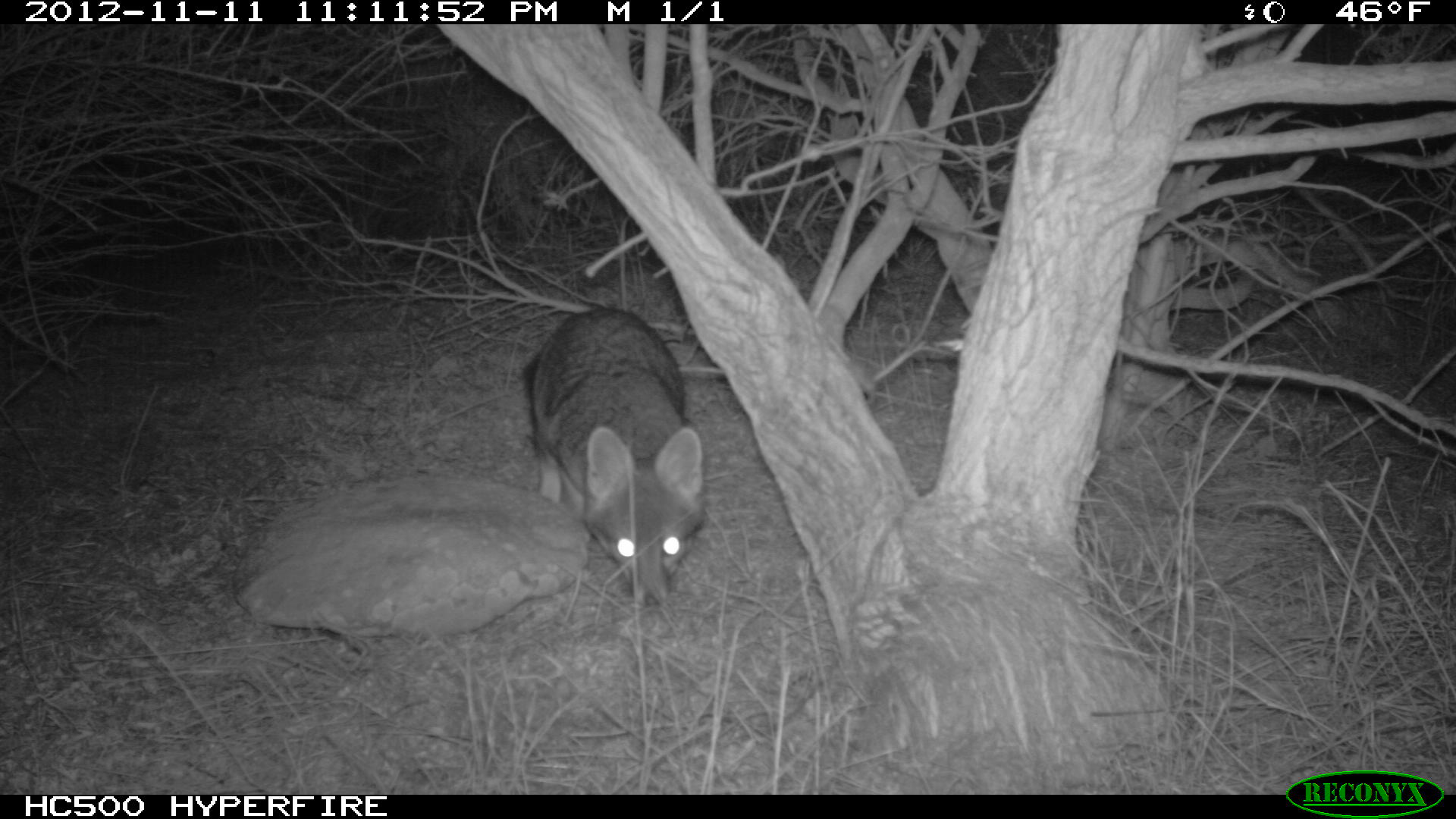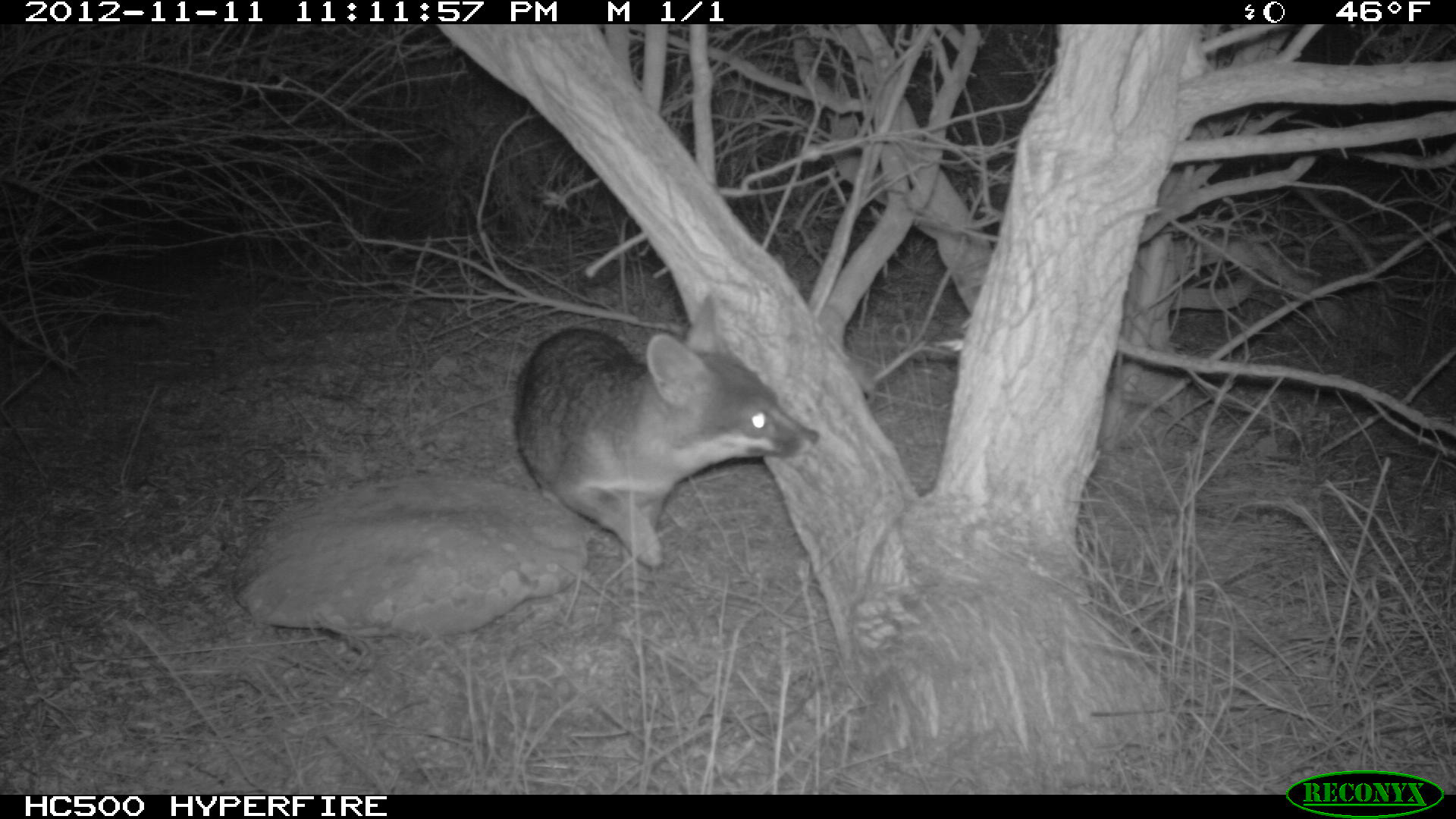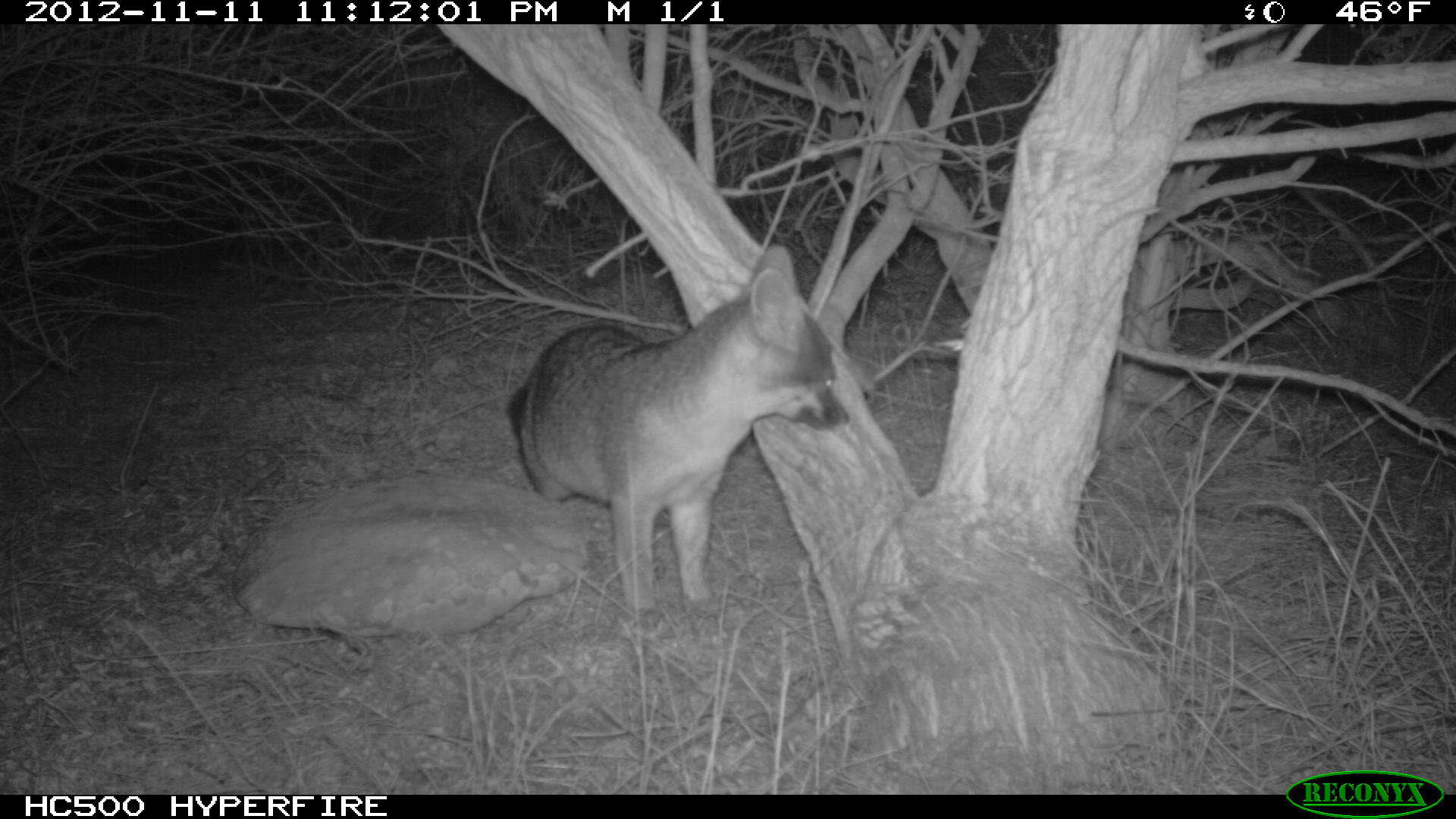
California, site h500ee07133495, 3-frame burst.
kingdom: Animalia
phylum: Chordata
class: Mammalia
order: Carnivora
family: Canidae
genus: Urocyon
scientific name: Urocyon littoralis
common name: island fox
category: fox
Fox (island fox) (Urocyon littoralis).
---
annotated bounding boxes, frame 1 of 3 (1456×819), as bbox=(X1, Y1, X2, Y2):
fox: bbox=(532, 306, 703, 610)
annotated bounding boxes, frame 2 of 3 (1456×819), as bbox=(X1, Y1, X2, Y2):
fox: bbox=(514, 295, 819, 569)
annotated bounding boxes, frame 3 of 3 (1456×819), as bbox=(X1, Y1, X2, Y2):
fox: bbox=(506, 242, 849, 618)